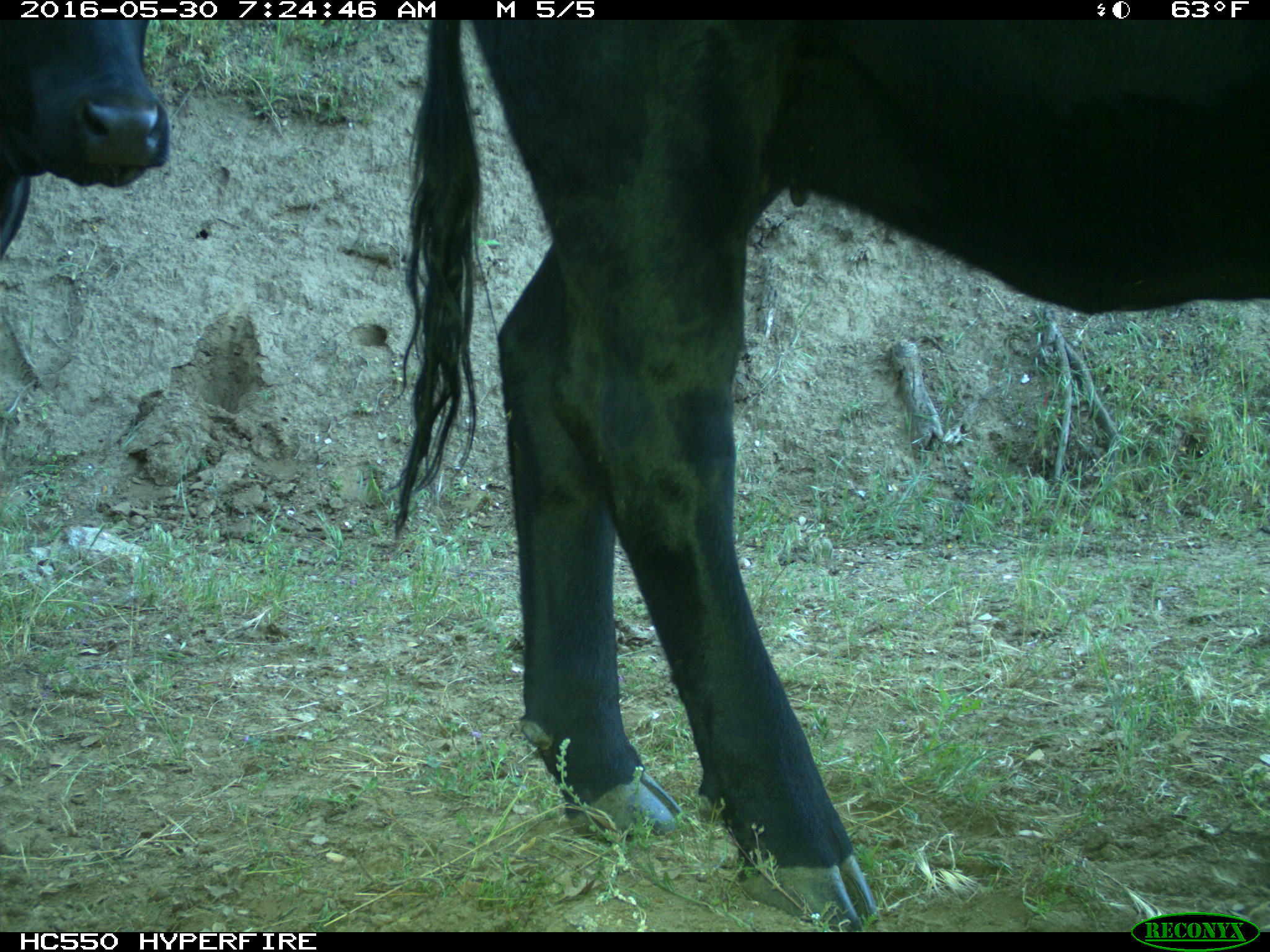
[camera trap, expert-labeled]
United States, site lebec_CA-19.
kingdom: Animalia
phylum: Chordata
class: Mammalia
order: Artiodactyla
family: Bovidae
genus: Bos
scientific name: Bos taurus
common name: domestic cow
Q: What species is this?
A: Bos taurus (domestic cow).